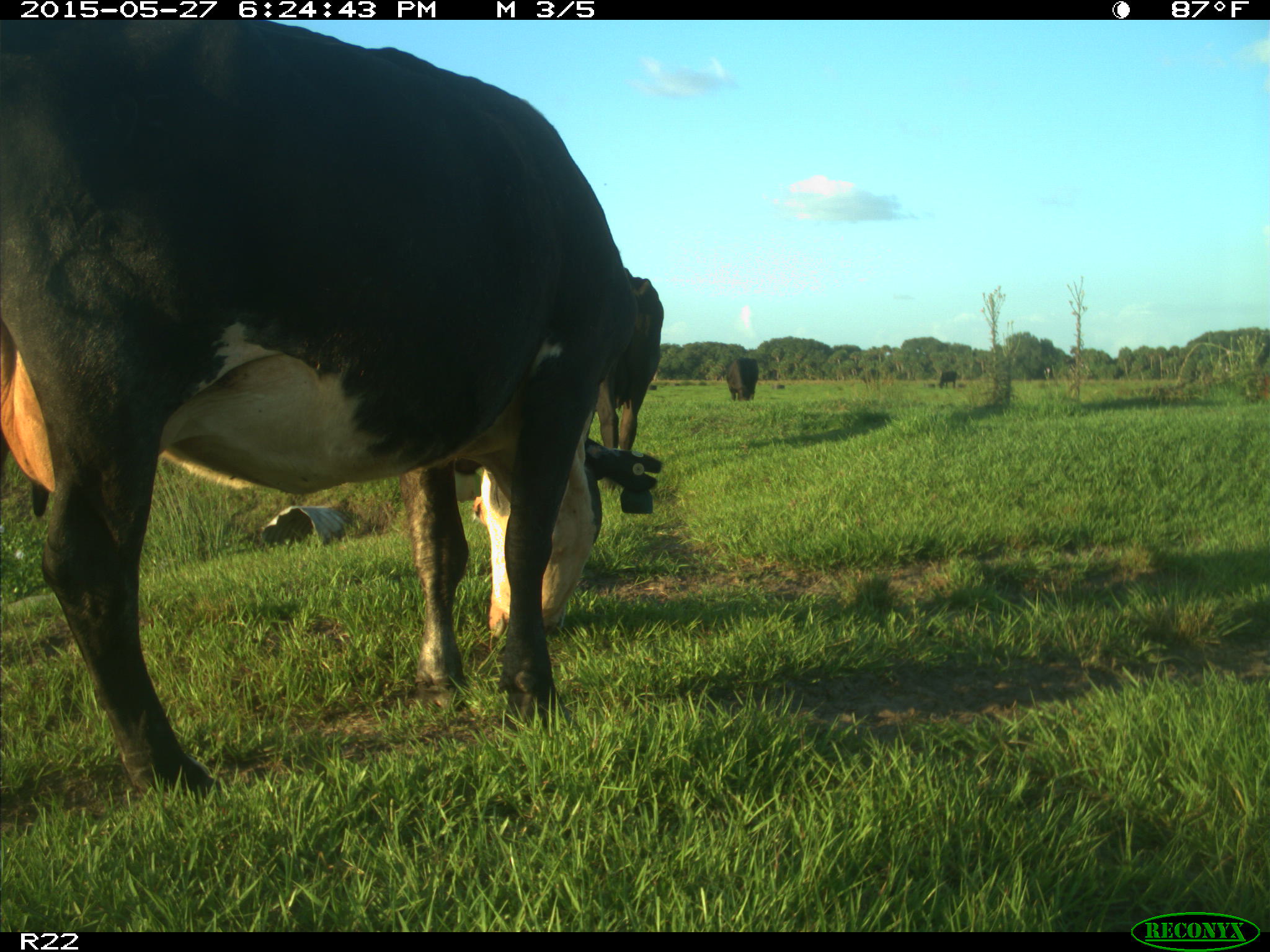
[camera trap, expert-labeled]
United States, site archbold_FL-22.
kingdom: Animalia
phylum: Chordata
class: Mammalia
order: Artiodactyla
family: Bovidae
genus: Bos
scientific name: Bos taurus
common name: domestic cow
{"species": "Bos taurus (domestic cow)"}